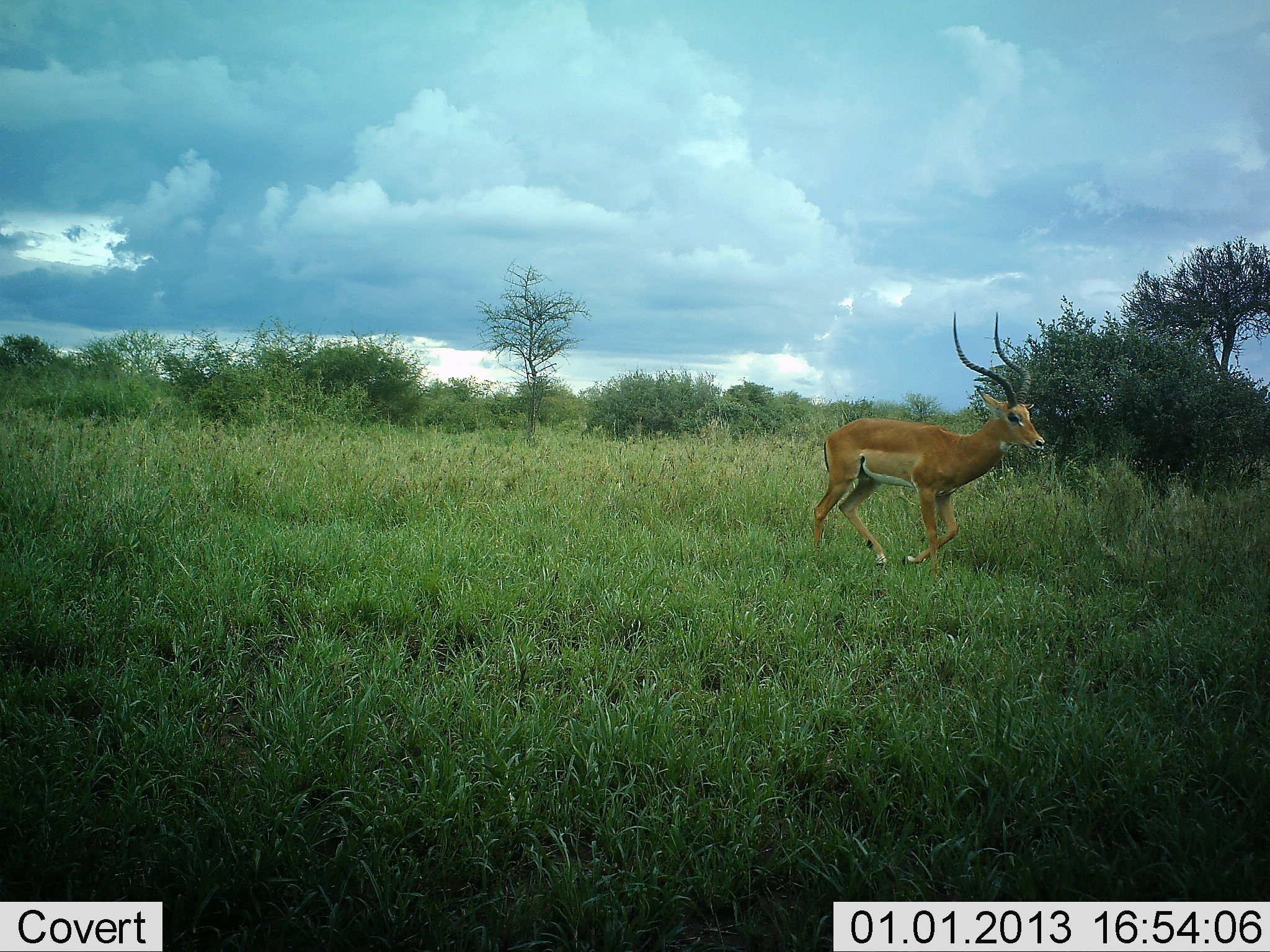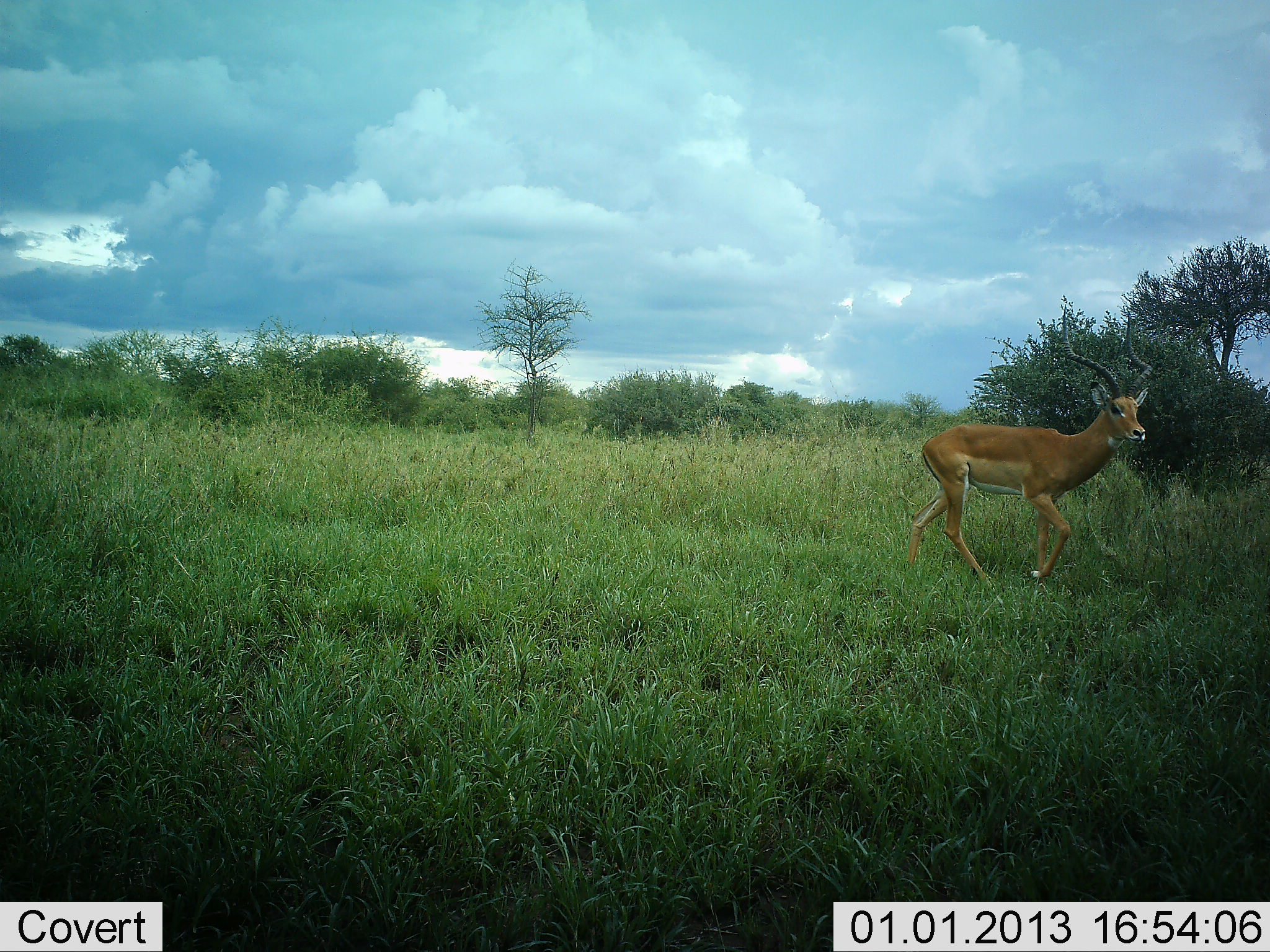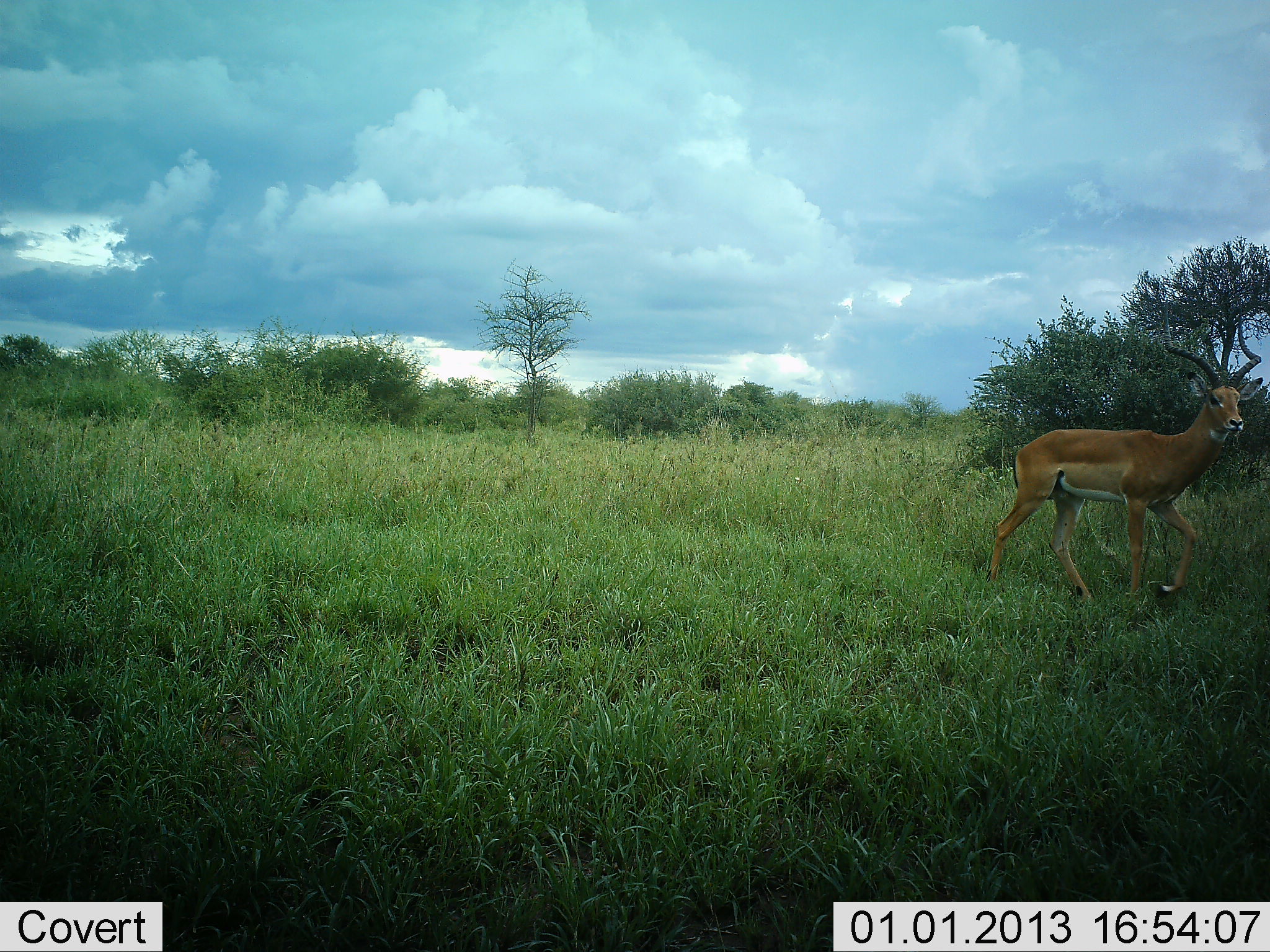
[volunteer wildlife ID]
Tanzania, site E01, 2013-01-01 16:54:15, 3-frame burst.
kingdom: Animalia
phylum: Chordata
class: Mammalia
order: Artiodactyla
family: Bovidae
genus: Aepyceros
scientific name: Aepyceros melampus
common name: impala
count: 1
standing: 11%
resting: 0%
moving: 94%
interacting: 0%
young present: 0%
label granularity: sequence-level